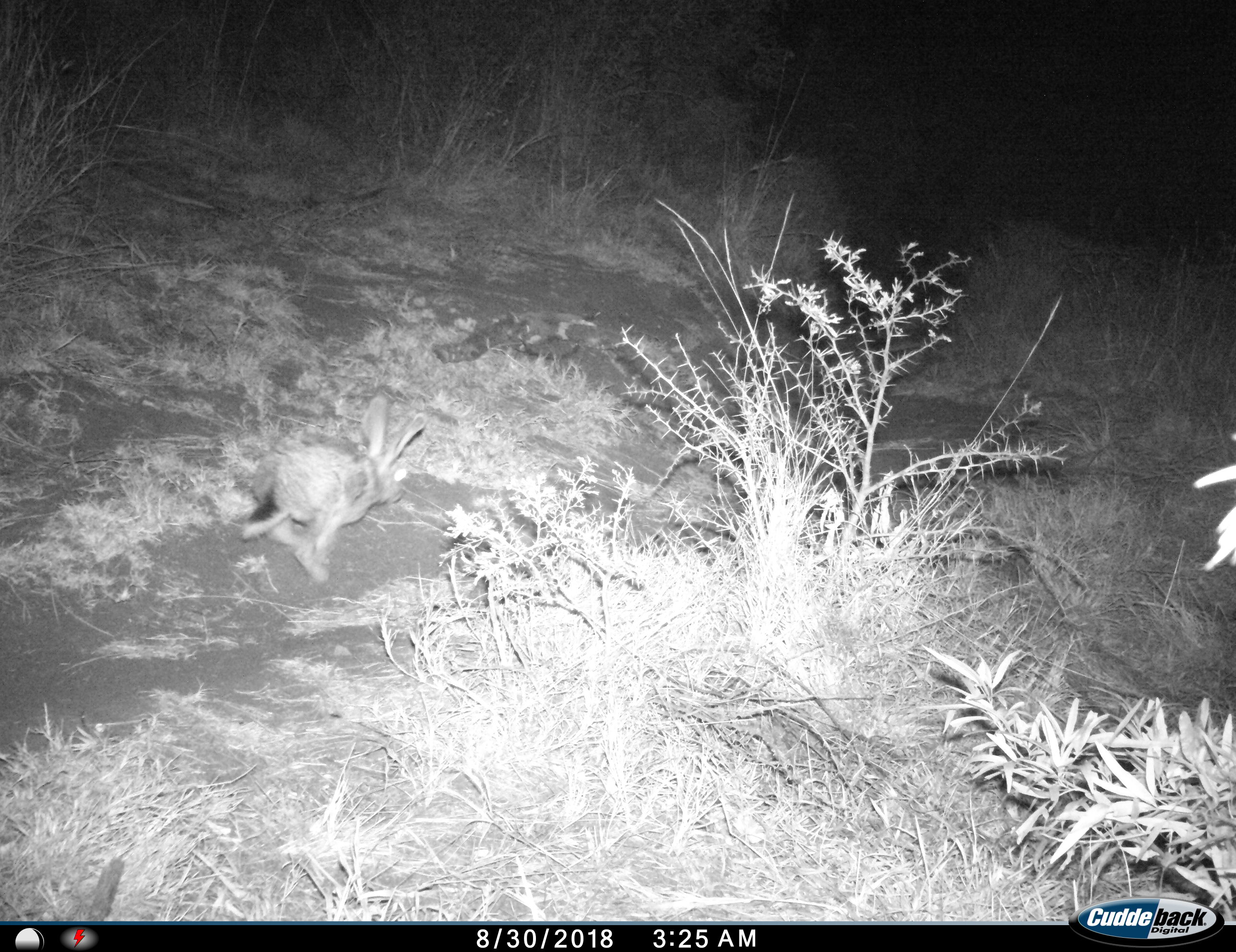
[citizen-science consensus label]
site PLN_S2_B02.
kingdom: Animalia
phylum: Chordata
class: Mammalia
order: Lagomorpha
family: Leporidae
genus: Lepus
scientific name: Lepus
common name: hare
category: hareunknown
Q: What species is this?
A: Hareunknown (hare) (Lepus).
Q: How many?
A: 1.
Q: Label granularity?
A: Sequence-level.